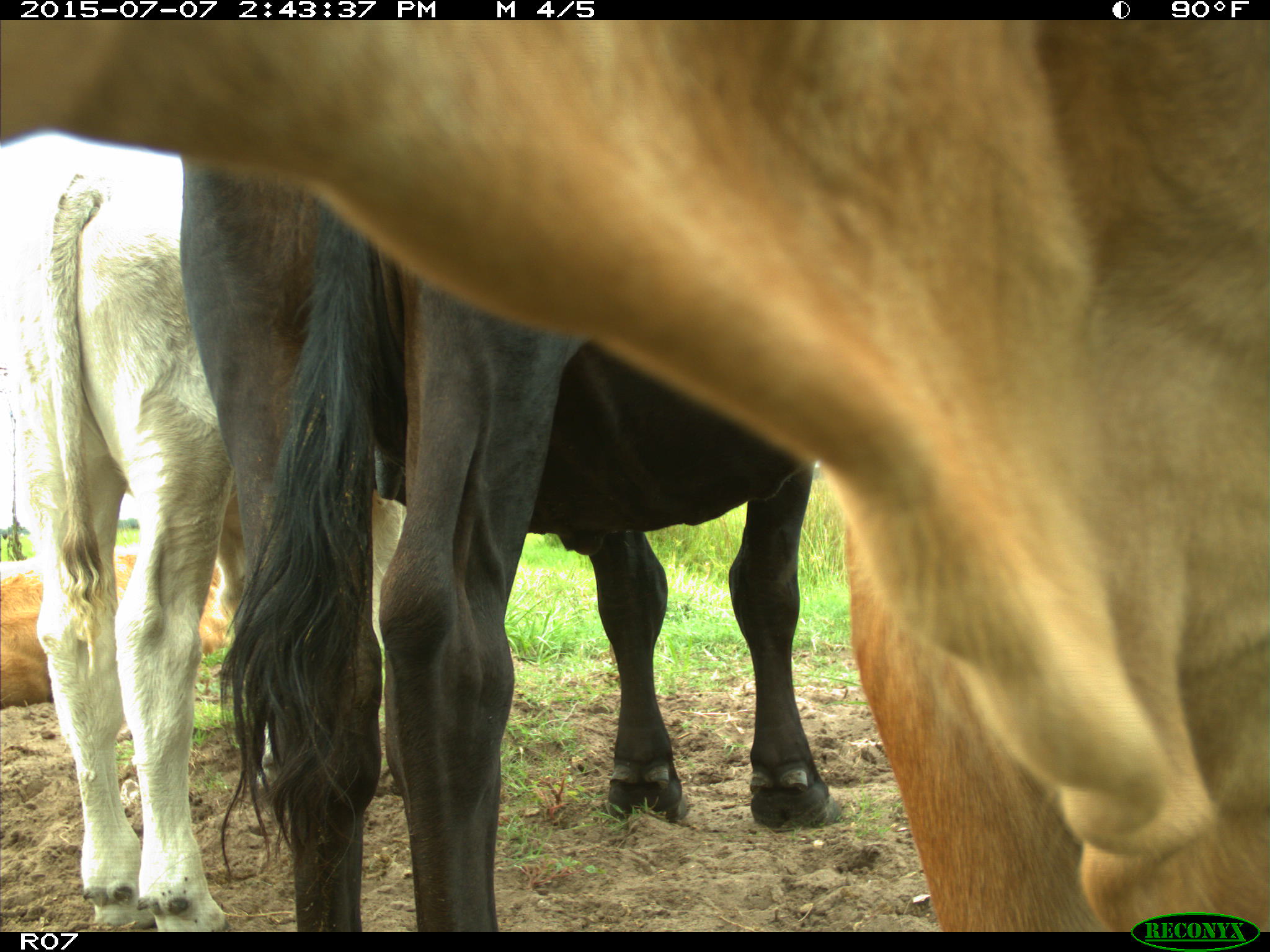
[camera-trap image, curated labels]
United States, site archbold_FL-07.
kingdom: Animalia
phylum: Chordata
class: Mammalia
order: Artiodactyla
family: Bovidae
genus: Bos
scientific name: Bos taurus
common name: domestic cow